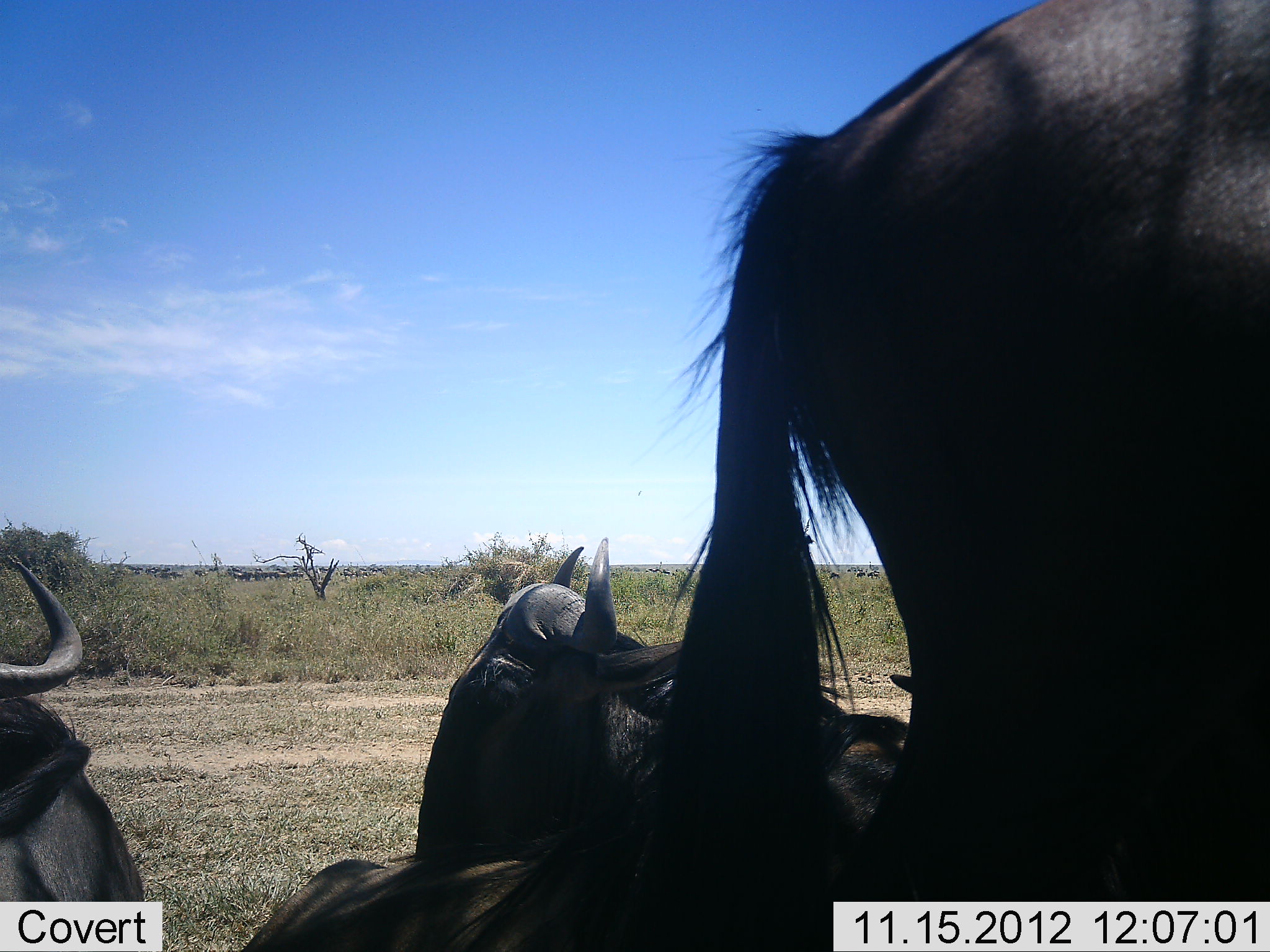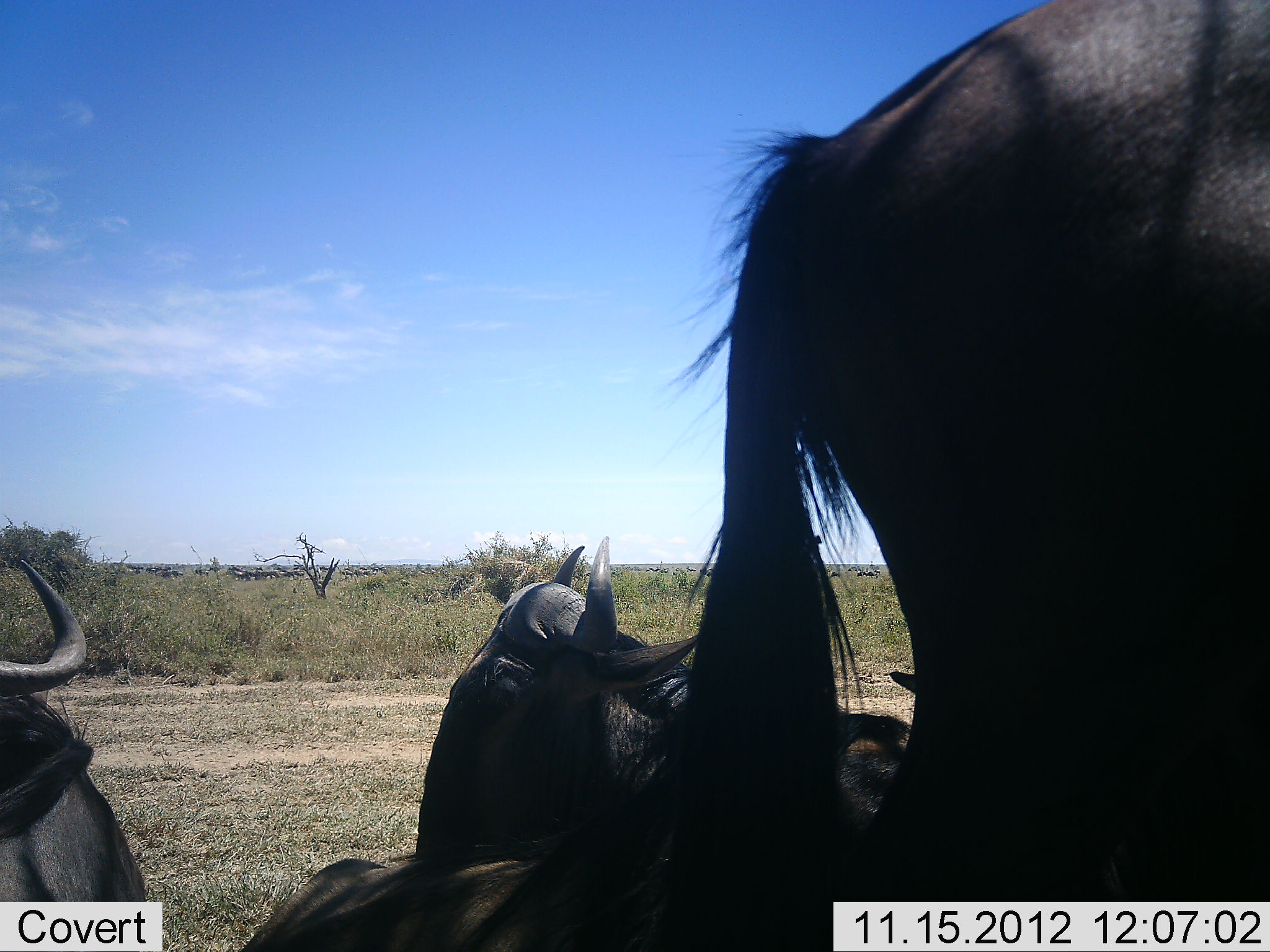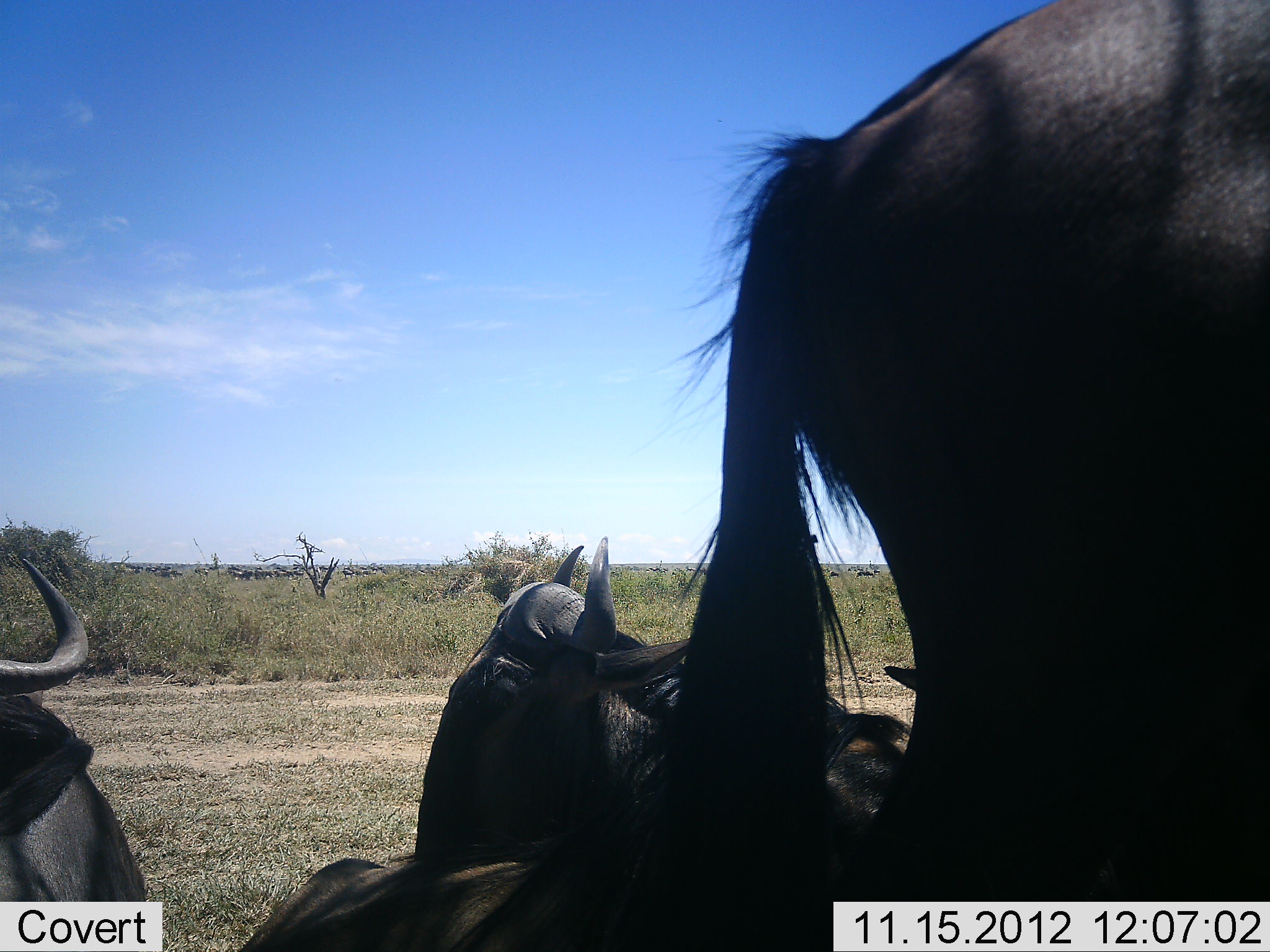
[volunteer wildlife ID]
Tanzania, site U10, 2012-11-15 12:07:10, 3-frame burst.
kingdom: Animalia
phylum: Chordata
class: Mammalia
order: Artiodactyla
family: Bovidae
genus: Connochaetes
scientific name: Connochaetes taurinus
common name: blue wildebeest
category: wildebeest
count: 4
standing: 80%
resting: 90%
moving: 0%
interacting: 0%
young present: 0%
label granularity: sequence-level